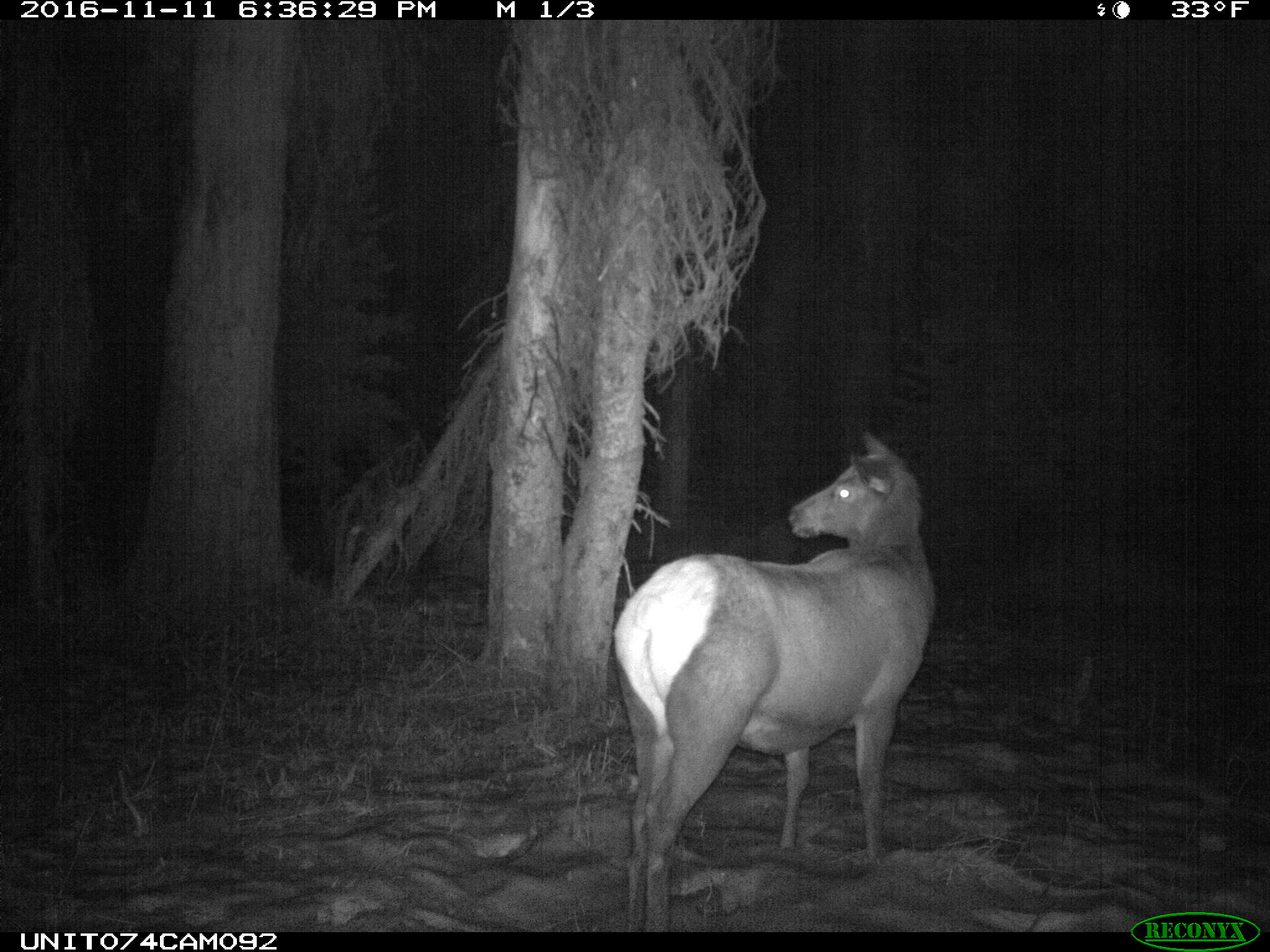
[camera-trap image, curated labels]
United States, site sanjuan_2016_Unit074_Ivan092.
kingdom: Animalia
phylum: Chordata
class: Mammalia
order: Artiodactyla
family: Cervidae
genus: Cervus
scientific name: Cervus elaphus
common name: red deer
Cervus elaphus (red deer).